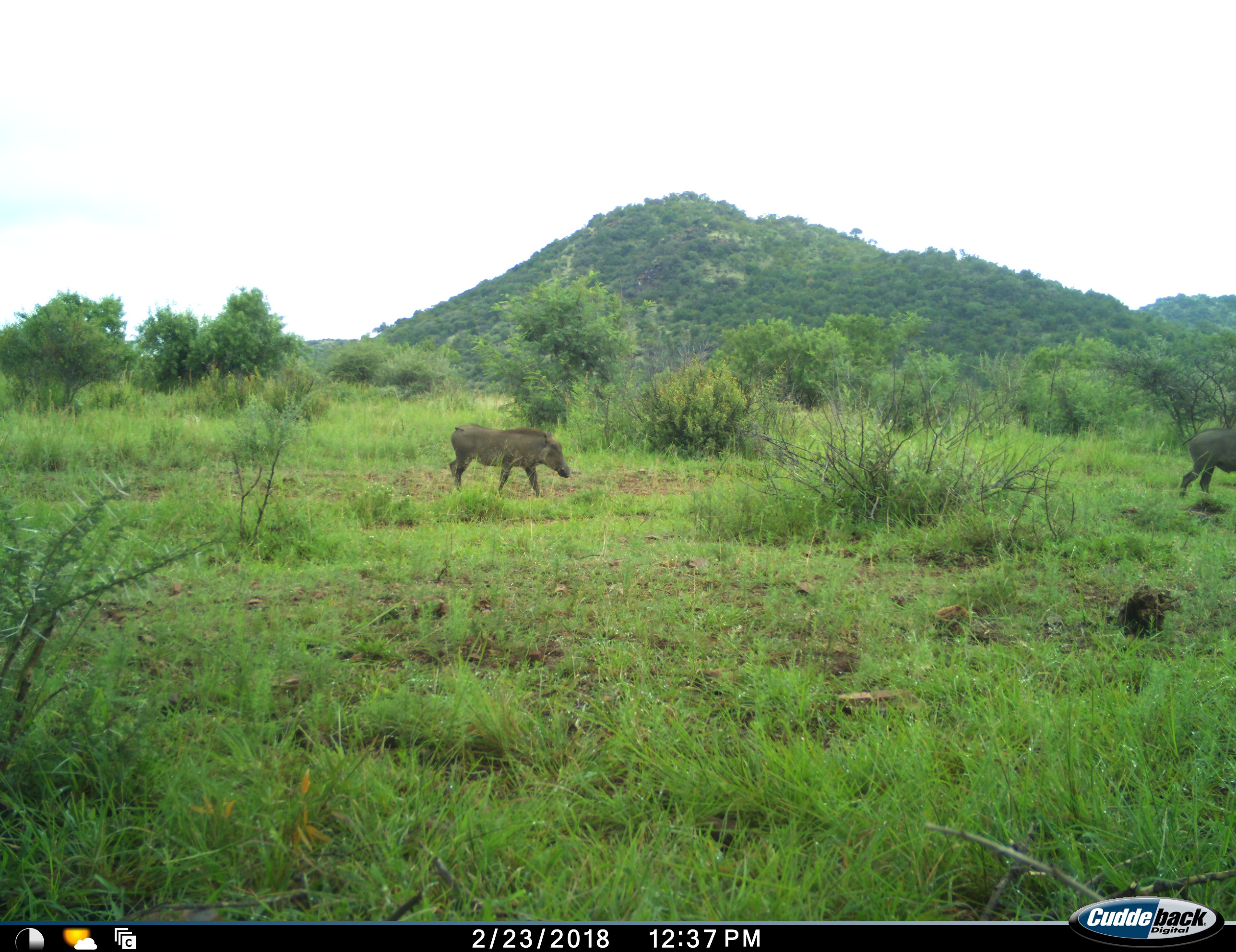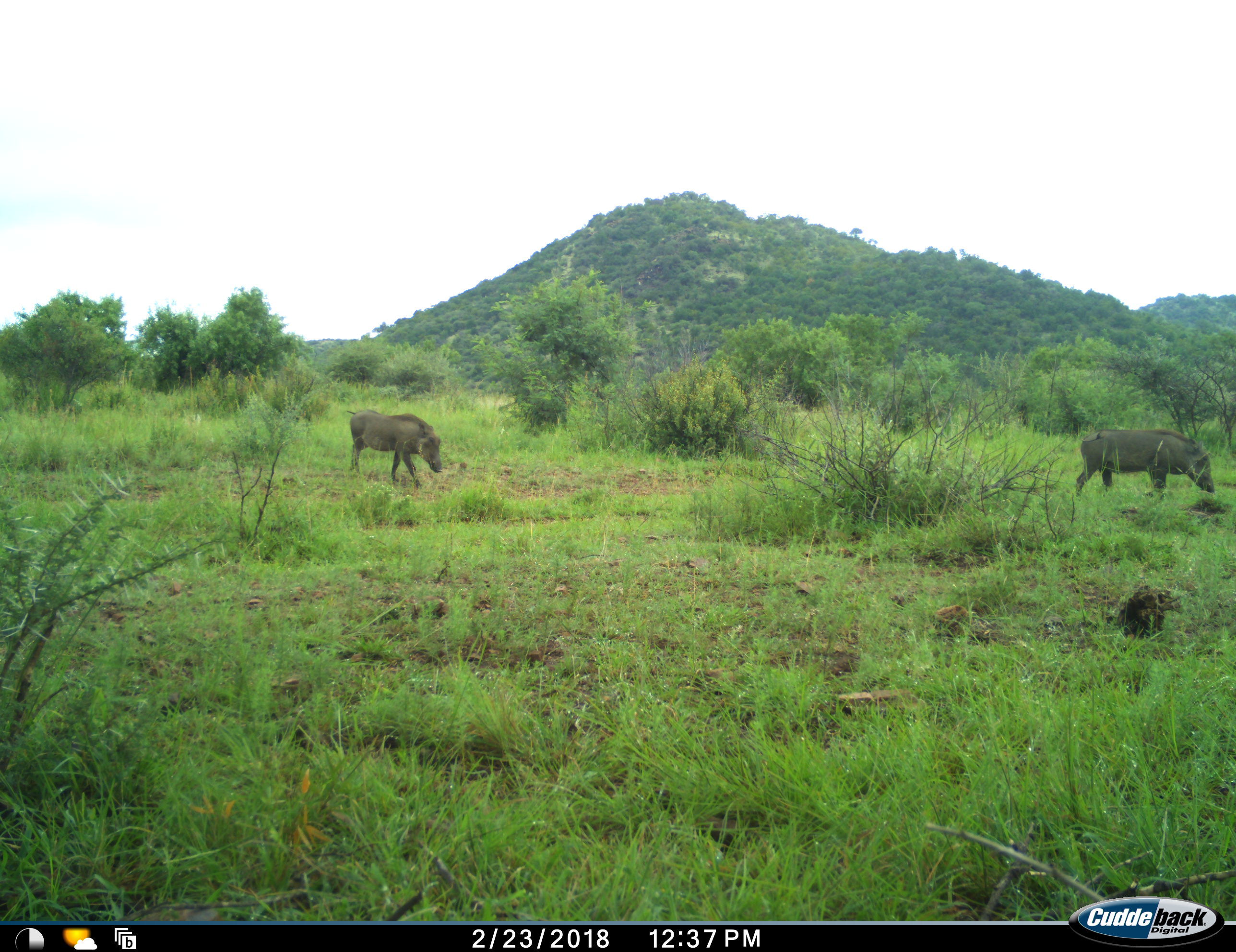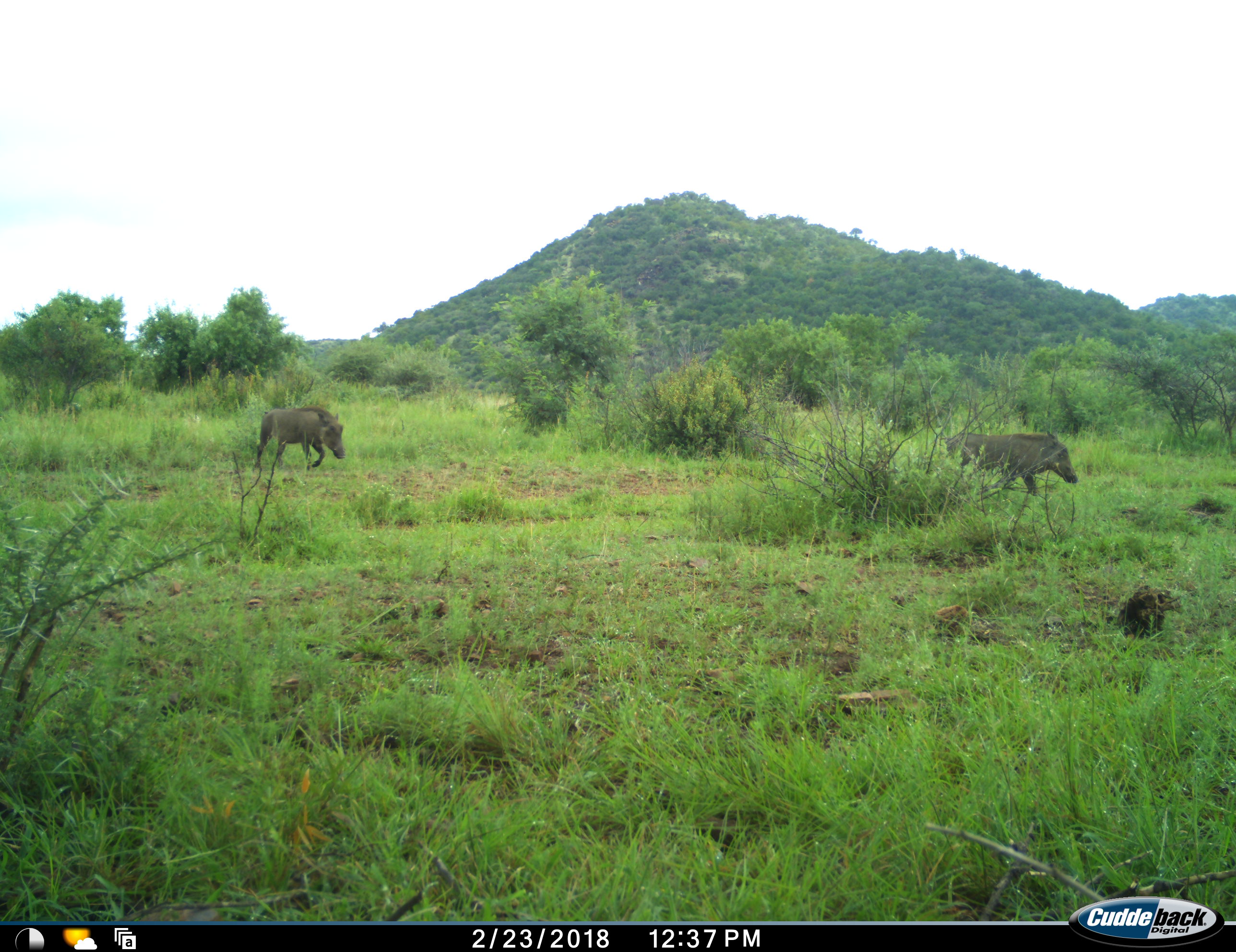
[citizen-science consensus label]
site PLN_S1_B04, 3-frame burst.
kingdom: Animalia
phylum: Chordata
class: Mammalia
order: Artiodactyla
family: Suidae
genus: Phacochoerus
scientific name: Phacochoerus africanus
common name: warthog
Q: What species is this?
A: Warthog (Phacochoerus africanus).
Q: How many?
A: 2.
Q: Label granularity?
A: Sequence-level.